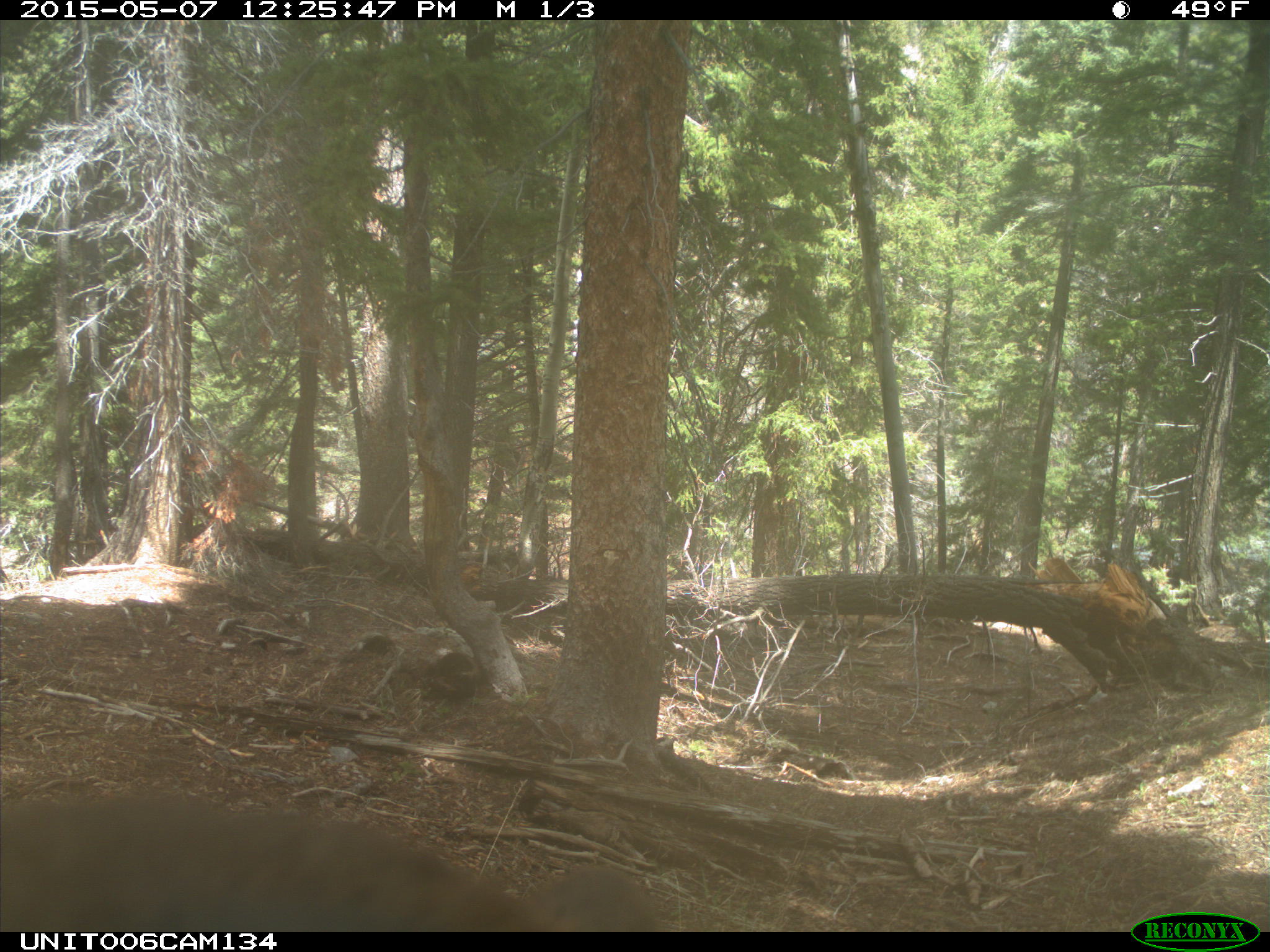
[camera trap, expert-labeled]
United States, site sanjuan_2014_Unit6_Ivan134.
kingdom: Animalia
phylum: Chordata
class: Mammalia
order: Carnivora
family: Ursidae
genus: Ursus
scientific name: Ursus americanus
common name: american black bear